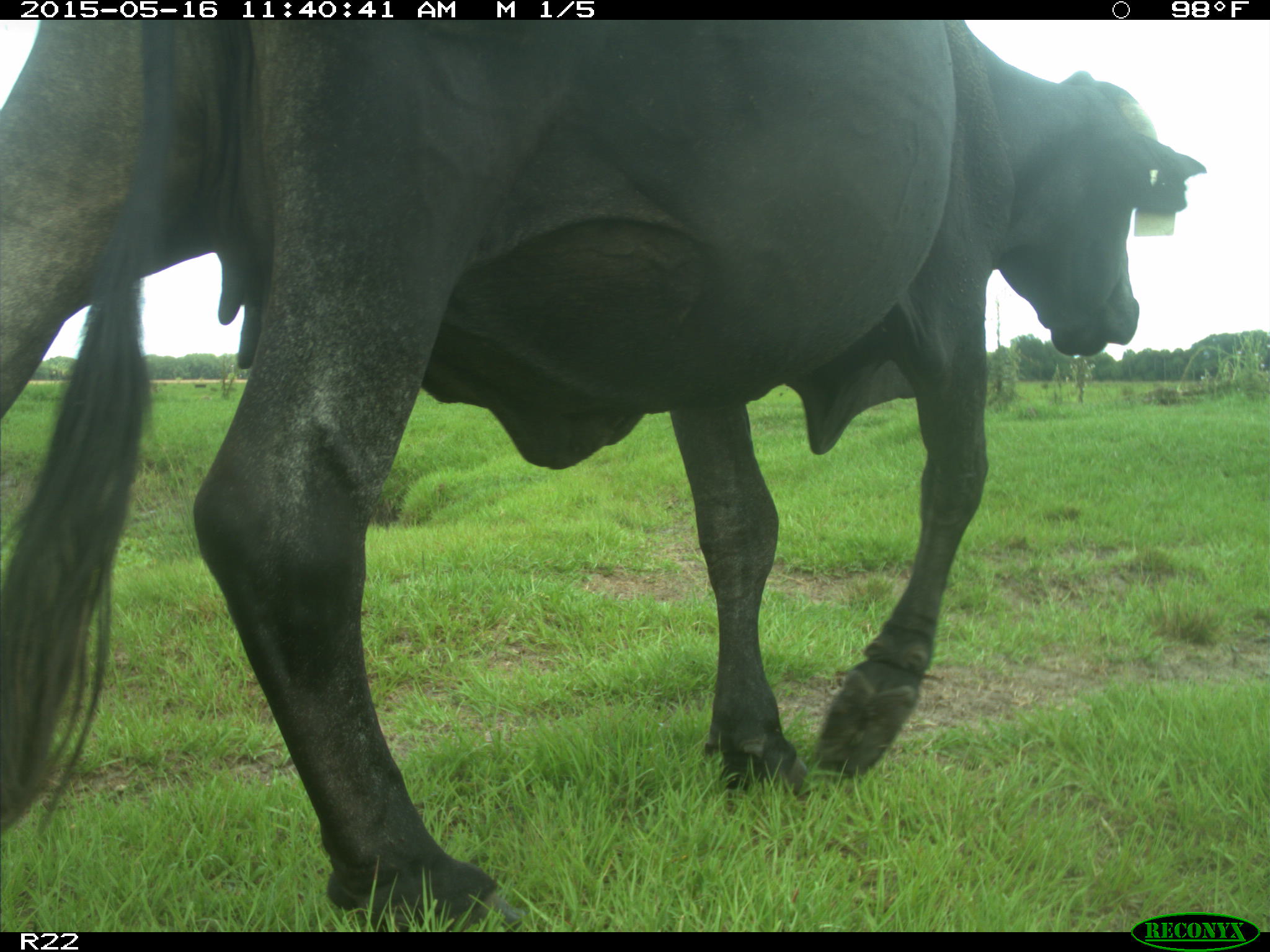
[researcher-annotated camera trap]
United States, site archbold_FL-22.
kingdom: Animalia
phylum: Chordata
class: Mammalia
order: Artiodactyla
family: Bovidae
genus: Bos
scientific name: Bos taurus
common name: domestic cow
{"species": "Bos taurus (domestic cow)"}